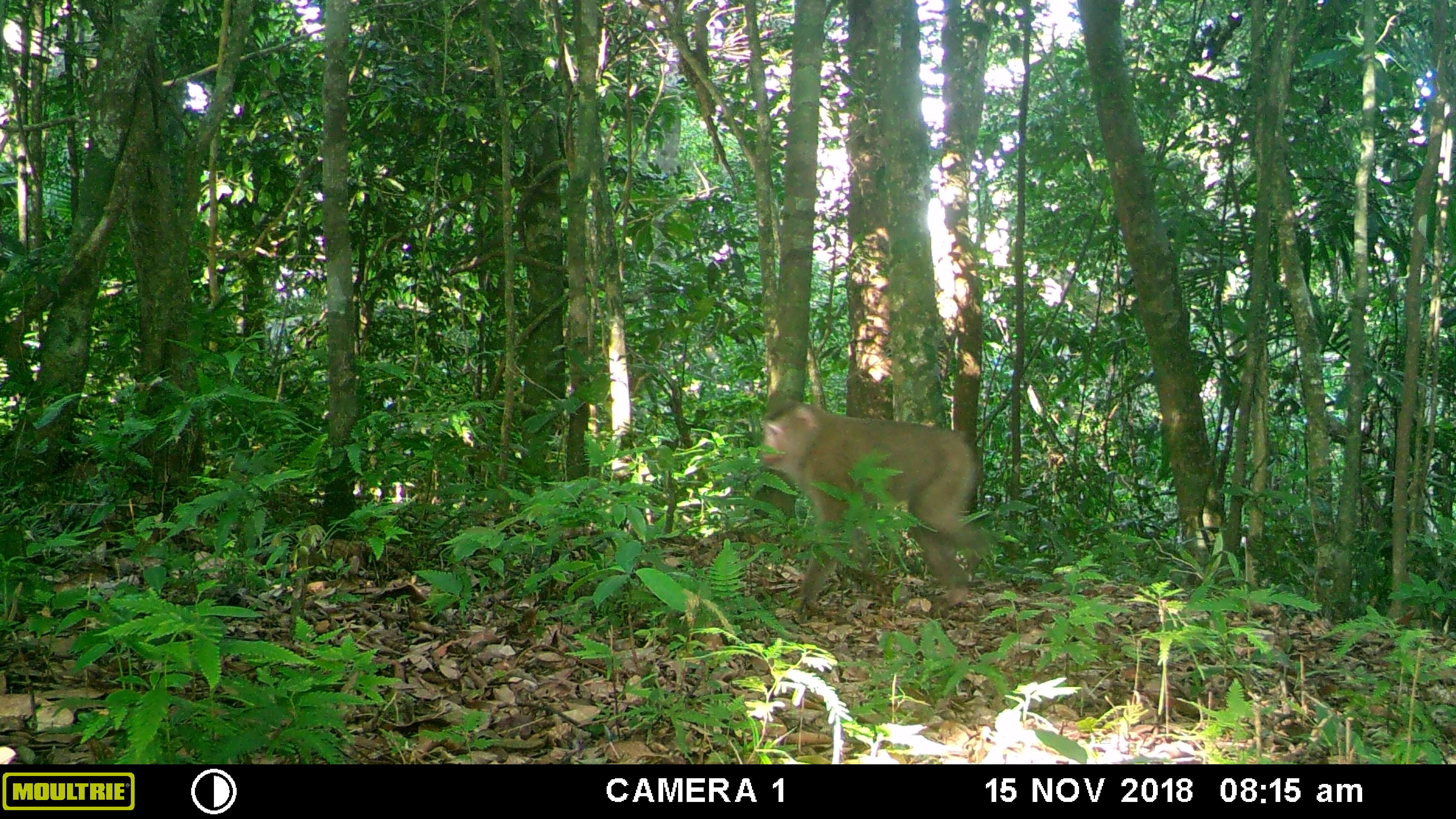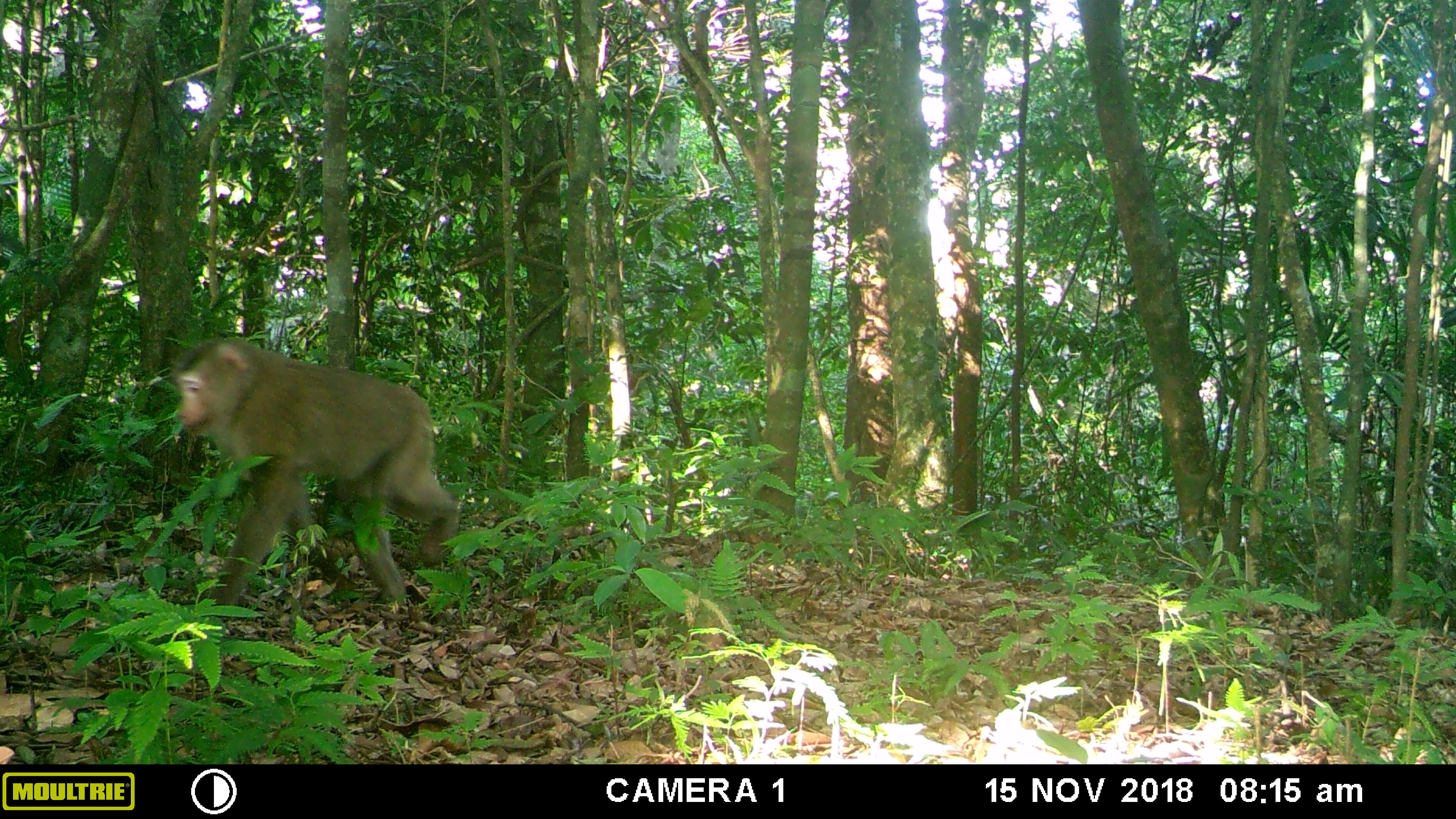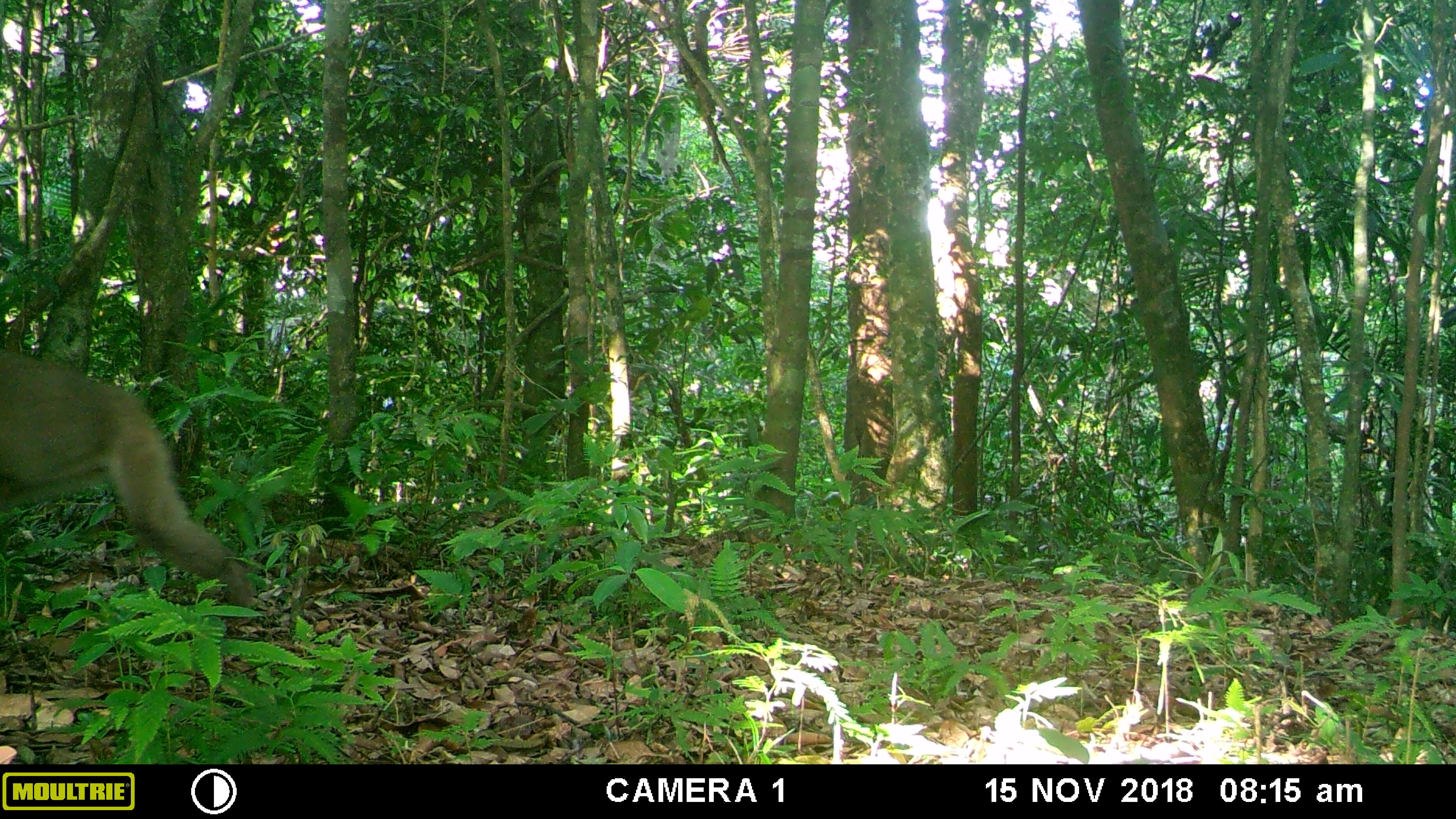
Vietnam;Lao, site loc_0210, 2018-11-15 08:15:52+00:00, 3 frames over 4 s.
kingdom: Animalia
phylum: Chordata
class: Mammalia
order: Primates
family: Cercopithecidae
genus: Macaca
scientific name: Macaca nemestrina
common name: pig-tailed macaque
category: pig tailed macaque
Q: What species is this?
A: Pig tailed macaque (pig-tailed macaque) (Macaca nemestrina).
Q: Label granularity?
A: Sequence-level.